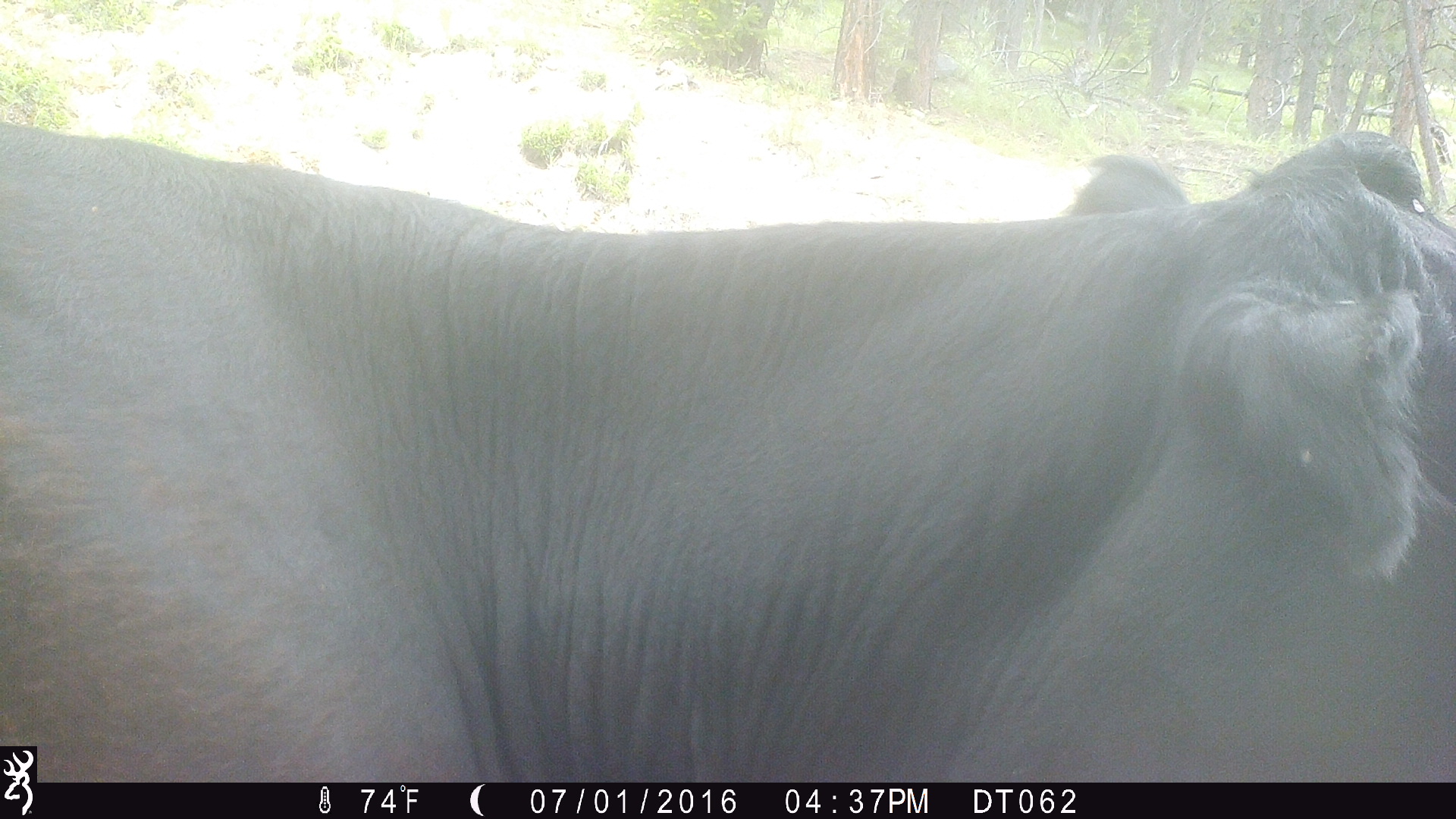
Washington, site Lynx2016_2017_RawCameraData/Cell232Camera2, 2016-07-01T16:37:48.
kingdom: Animalia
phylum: Chordata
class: Mammalia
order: Artiodactyla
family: Bovidae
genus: Bos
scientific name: Bos taurus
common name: domestic cattle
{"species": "domestic cattle (Bos taurus)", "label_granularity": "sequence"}